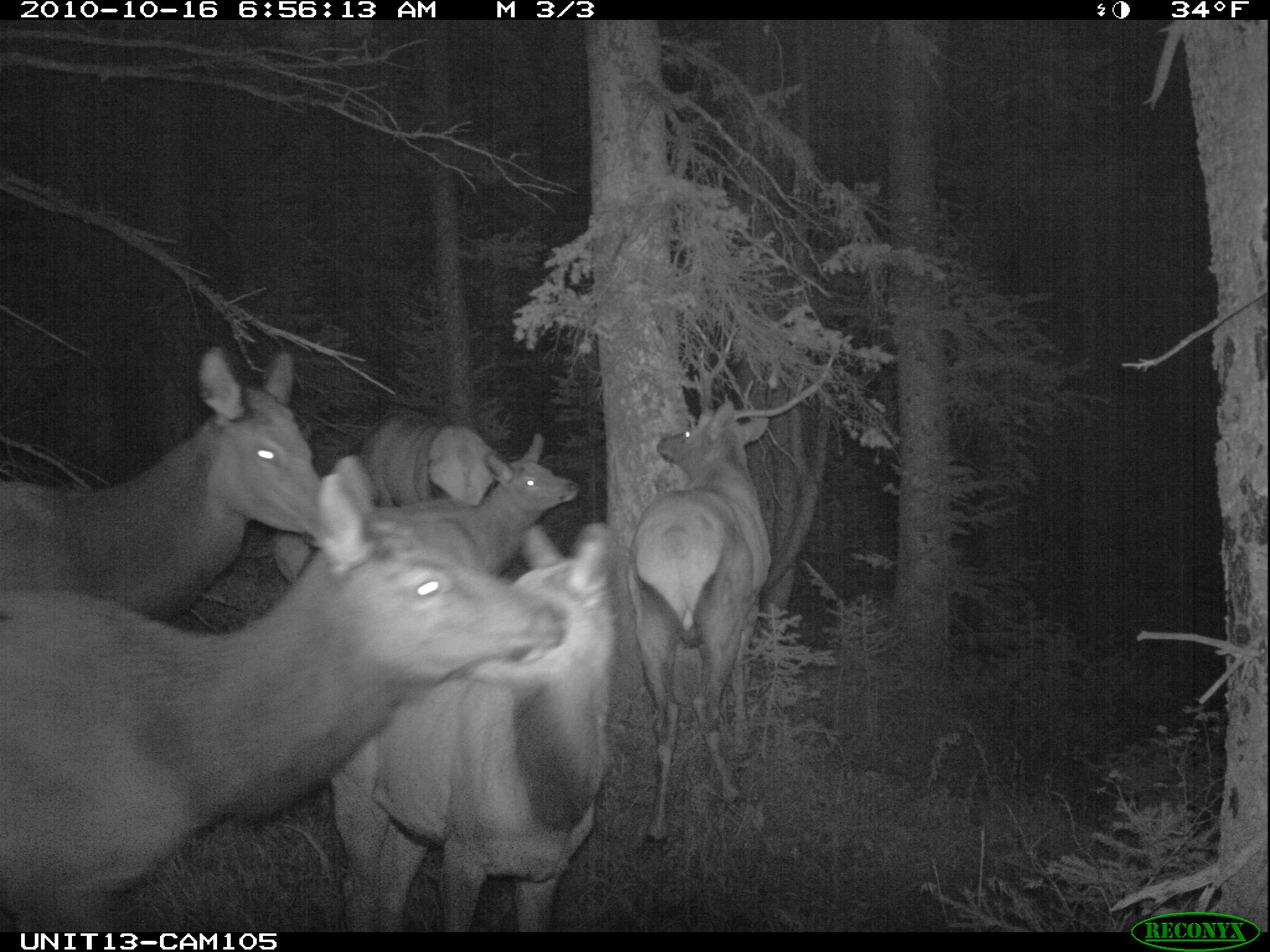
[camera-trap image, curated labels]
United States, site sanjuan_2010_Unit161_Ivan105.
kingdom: Animalia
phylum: Chordata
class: Mammalia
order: Artiodactyla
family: Cervidae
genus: Cervus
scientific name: Cervus elaphus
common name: red deer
Cervus elaphus (red deer).